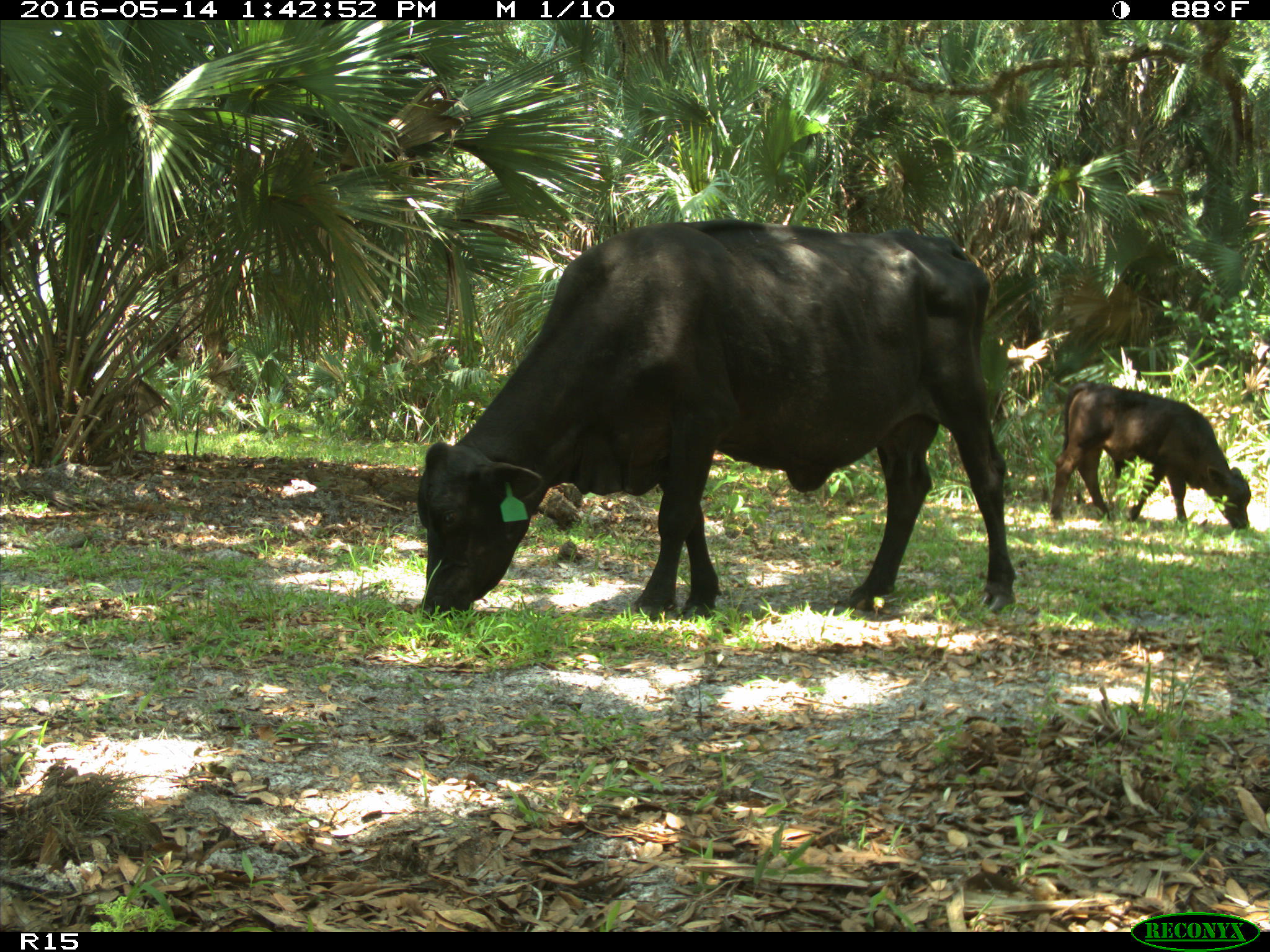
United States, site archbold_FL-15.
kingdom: Animalia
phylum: Chordata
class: Mammalia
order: Artiodactyla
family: Bovidae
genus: Bos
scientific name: Bos taurus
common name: domestic cow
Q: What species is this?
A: Bos taurus (domestic cow).